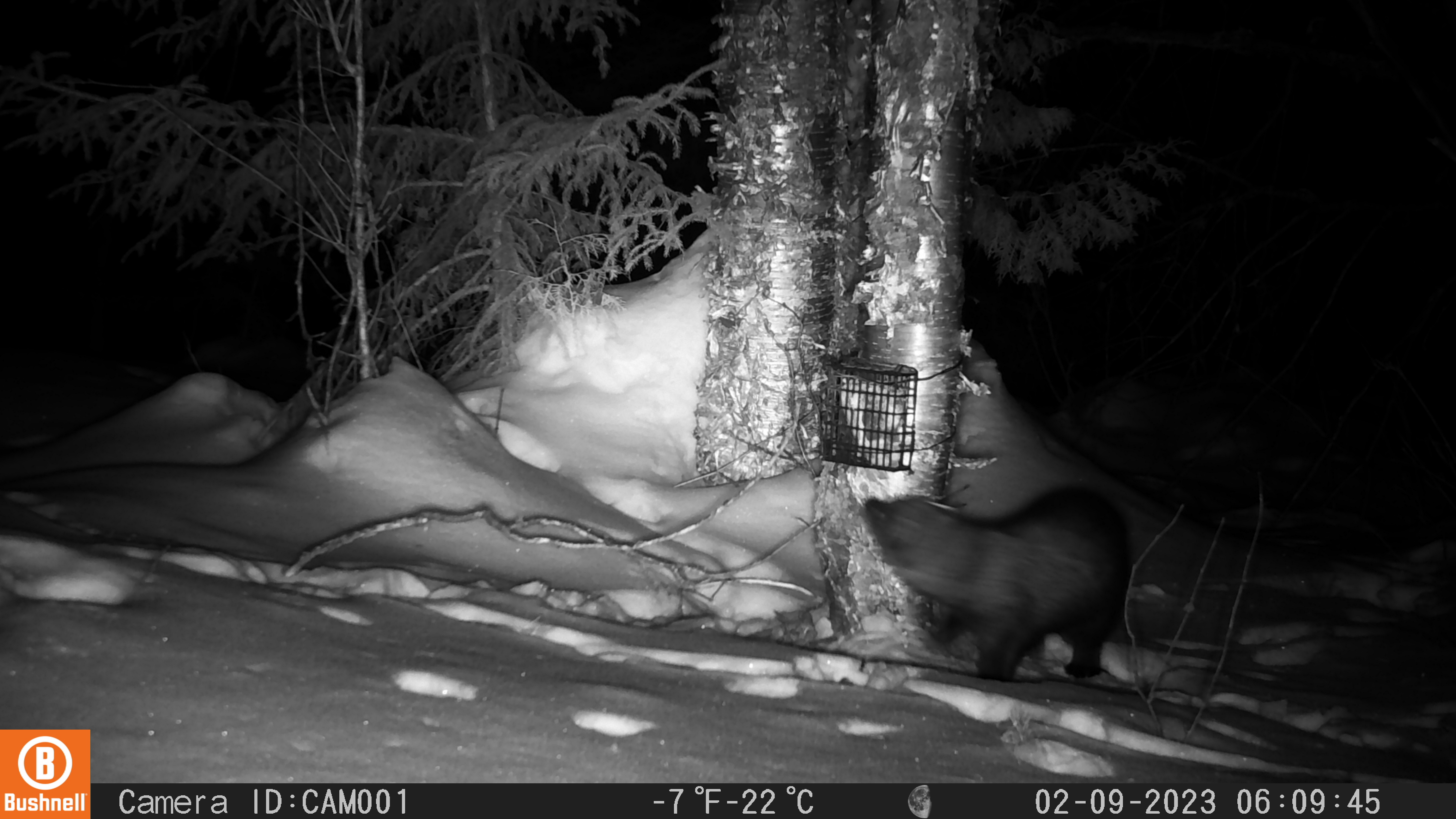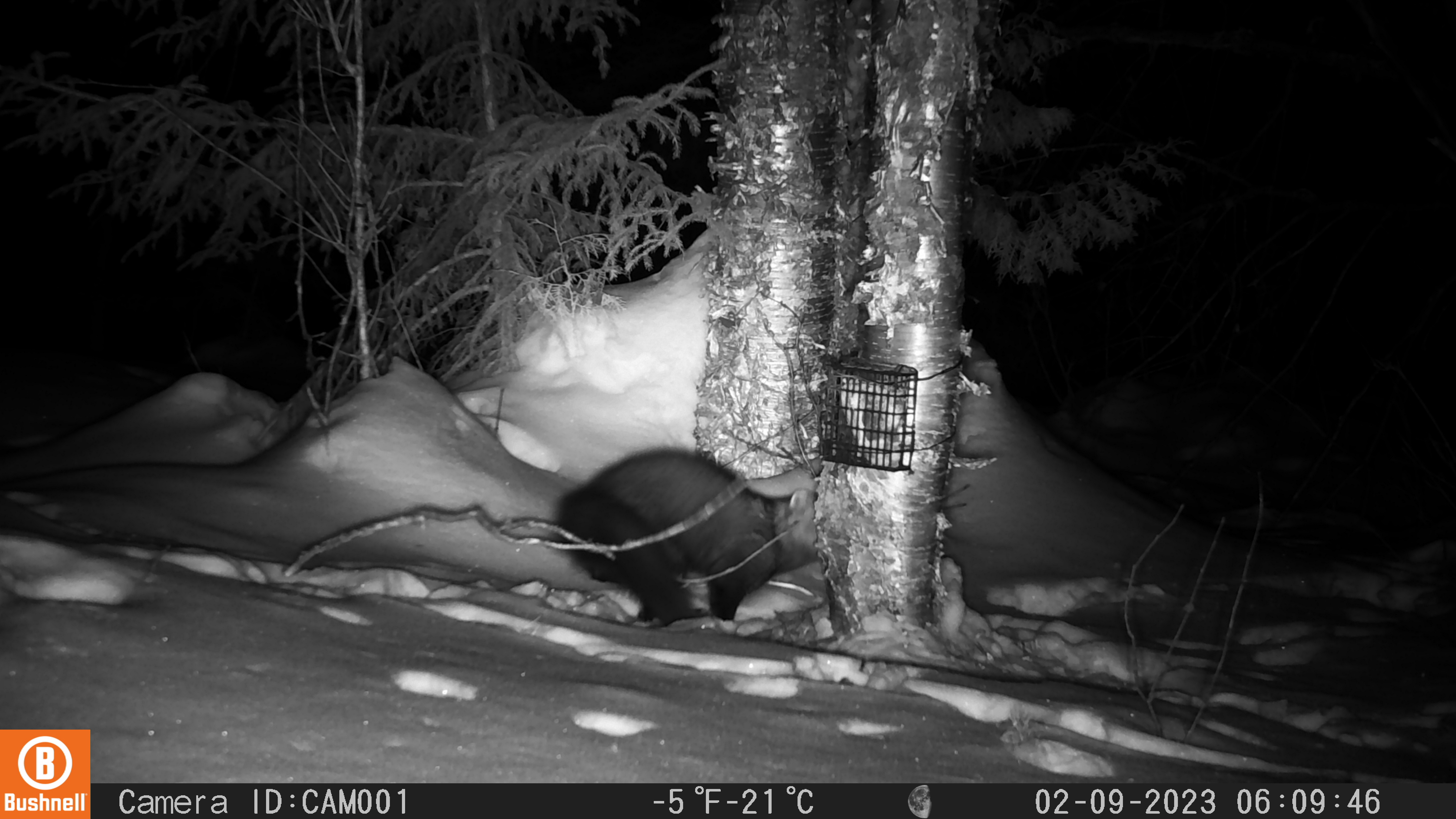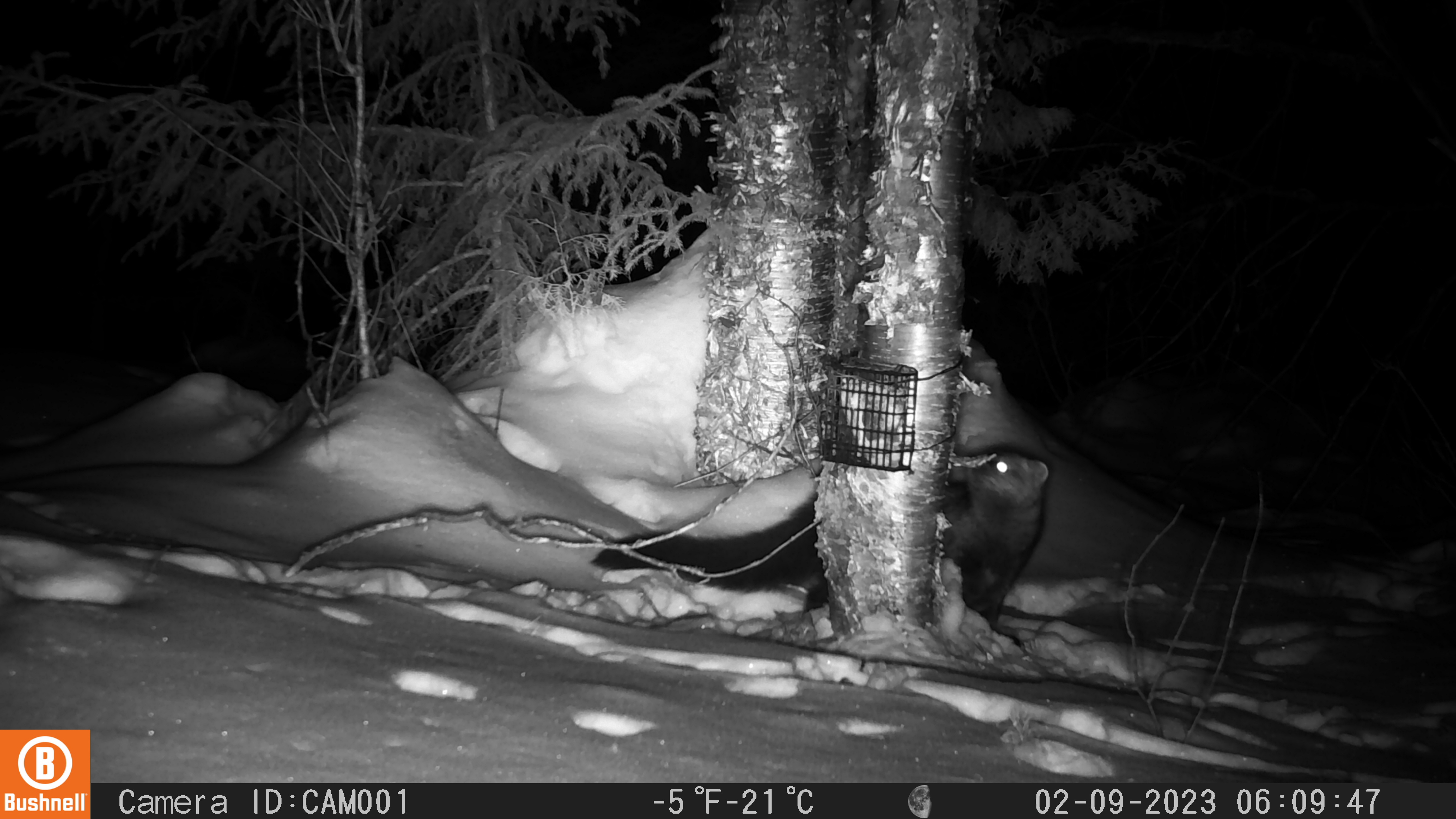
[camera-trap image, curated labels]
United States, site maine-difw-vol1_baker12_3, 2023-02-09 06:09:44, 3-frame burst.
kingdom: Animalia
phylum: Chordata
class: Mammalia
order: Carnivora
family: Mustelidae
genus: Pekania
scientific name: Pekania pennanti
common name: fisher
Fisher (Pekania pennanti).